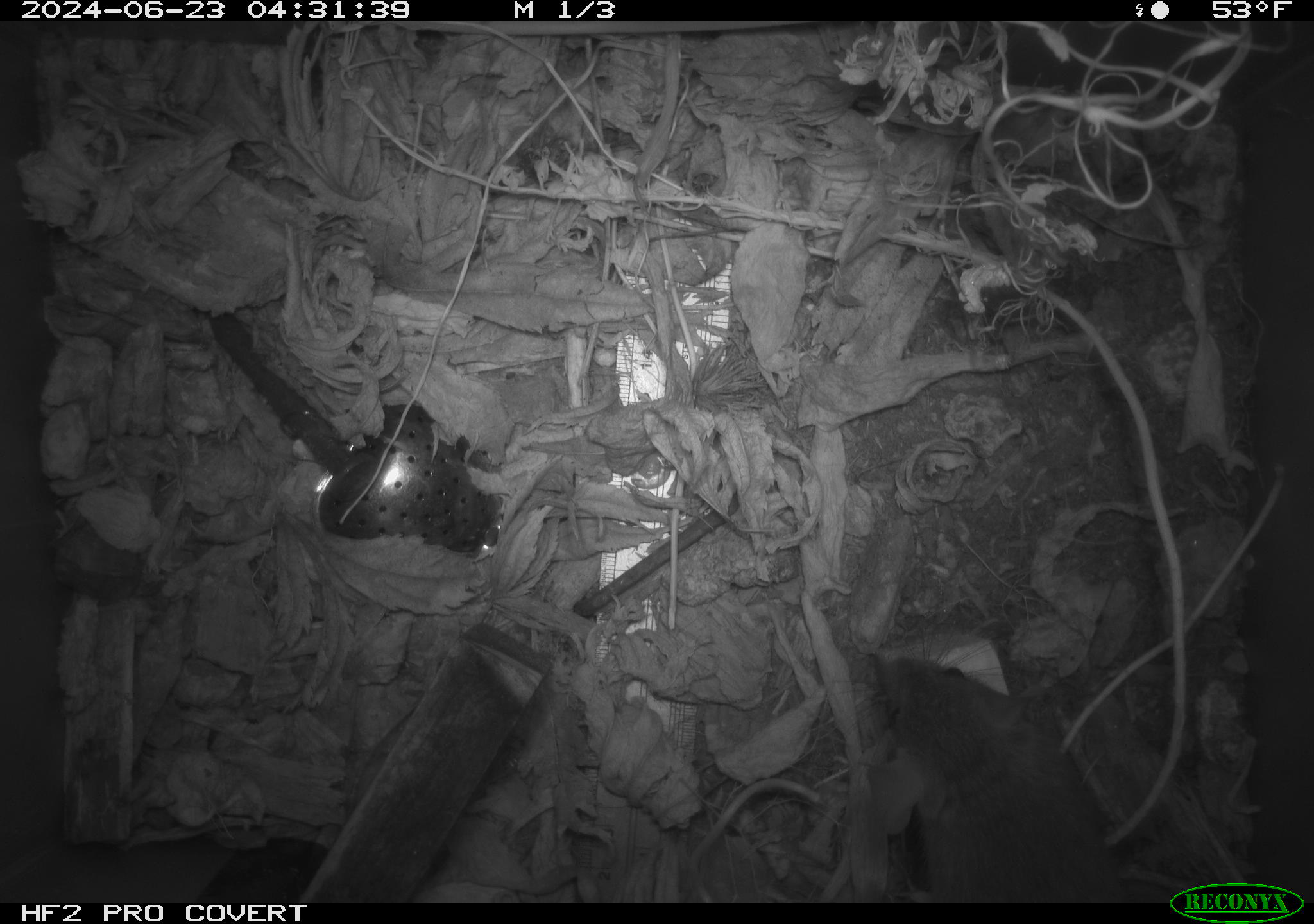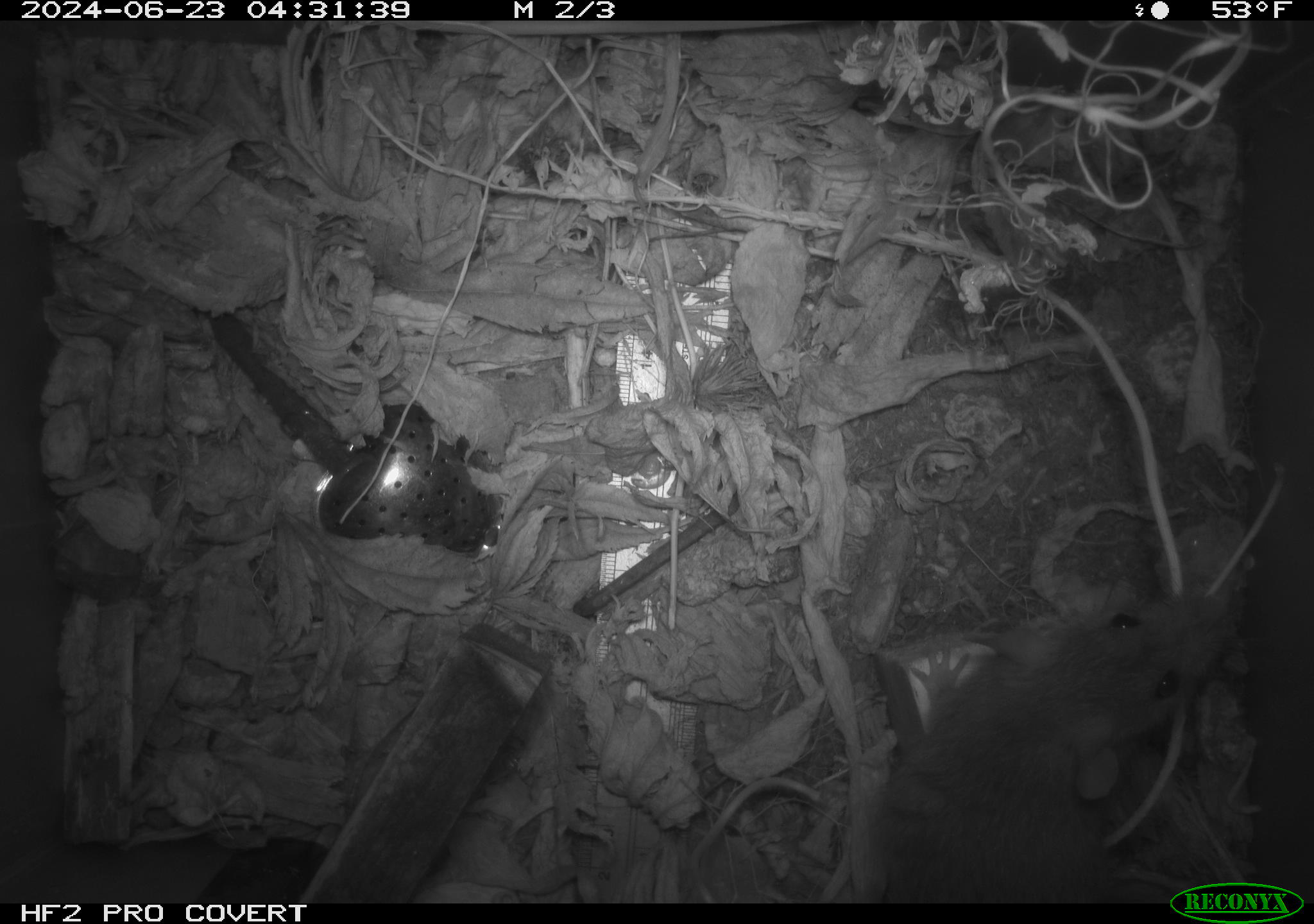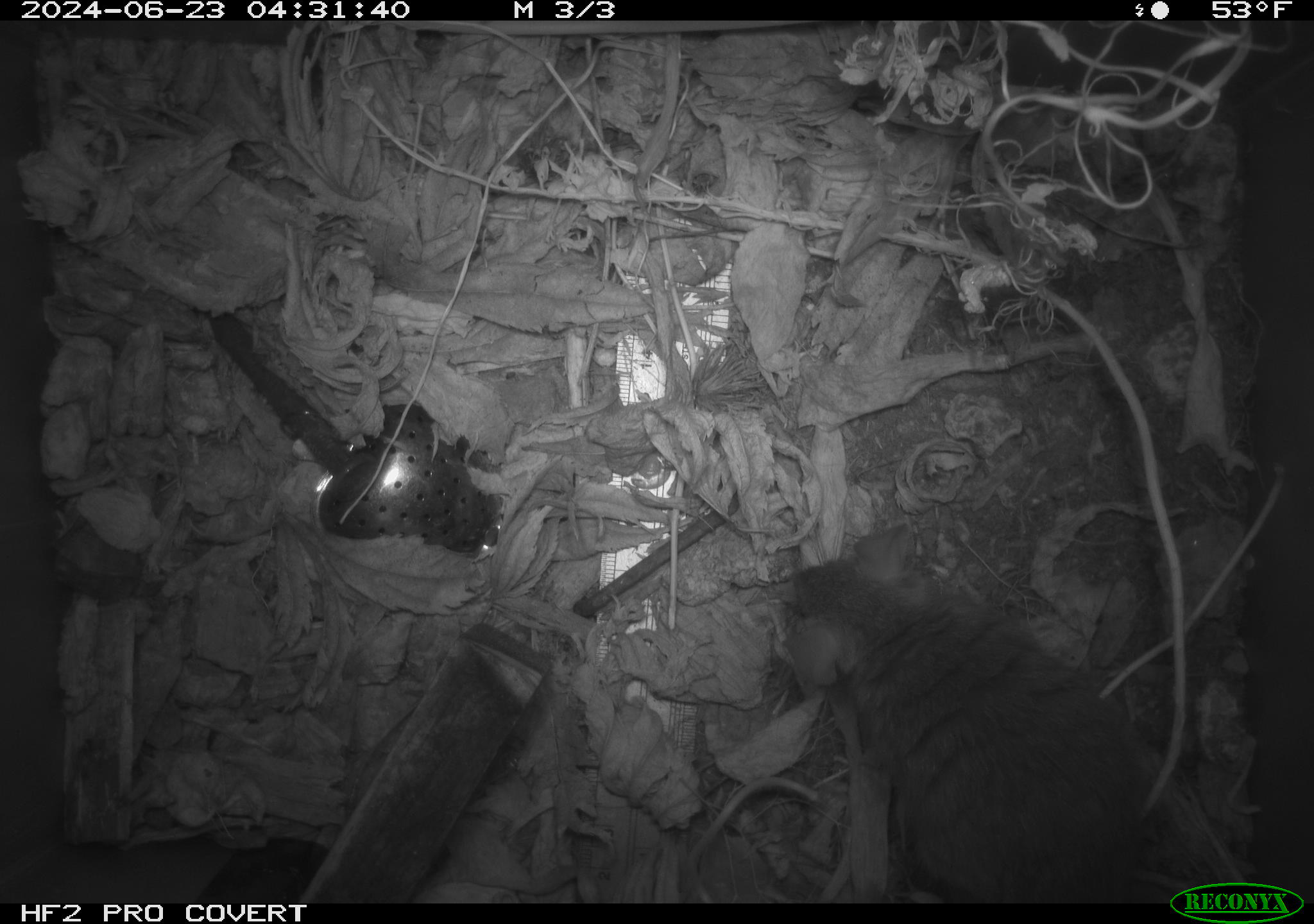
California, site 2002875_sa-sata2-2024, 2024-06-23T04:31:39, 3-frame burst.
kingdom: Animalia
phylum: Chordata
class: Mammalia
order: Rodentia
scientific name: Rodentia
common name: mouse species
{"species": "mouse species (Rodentia)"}